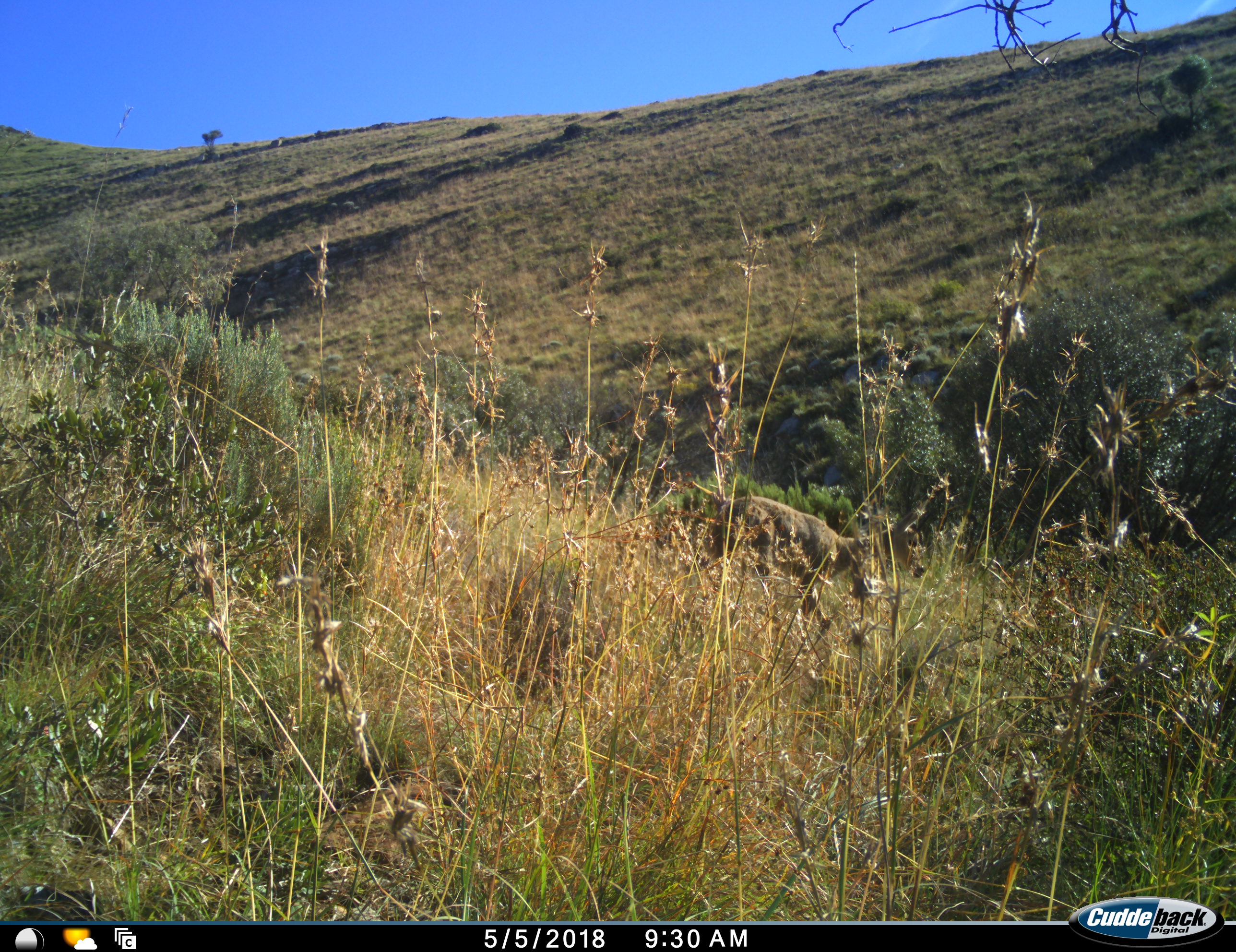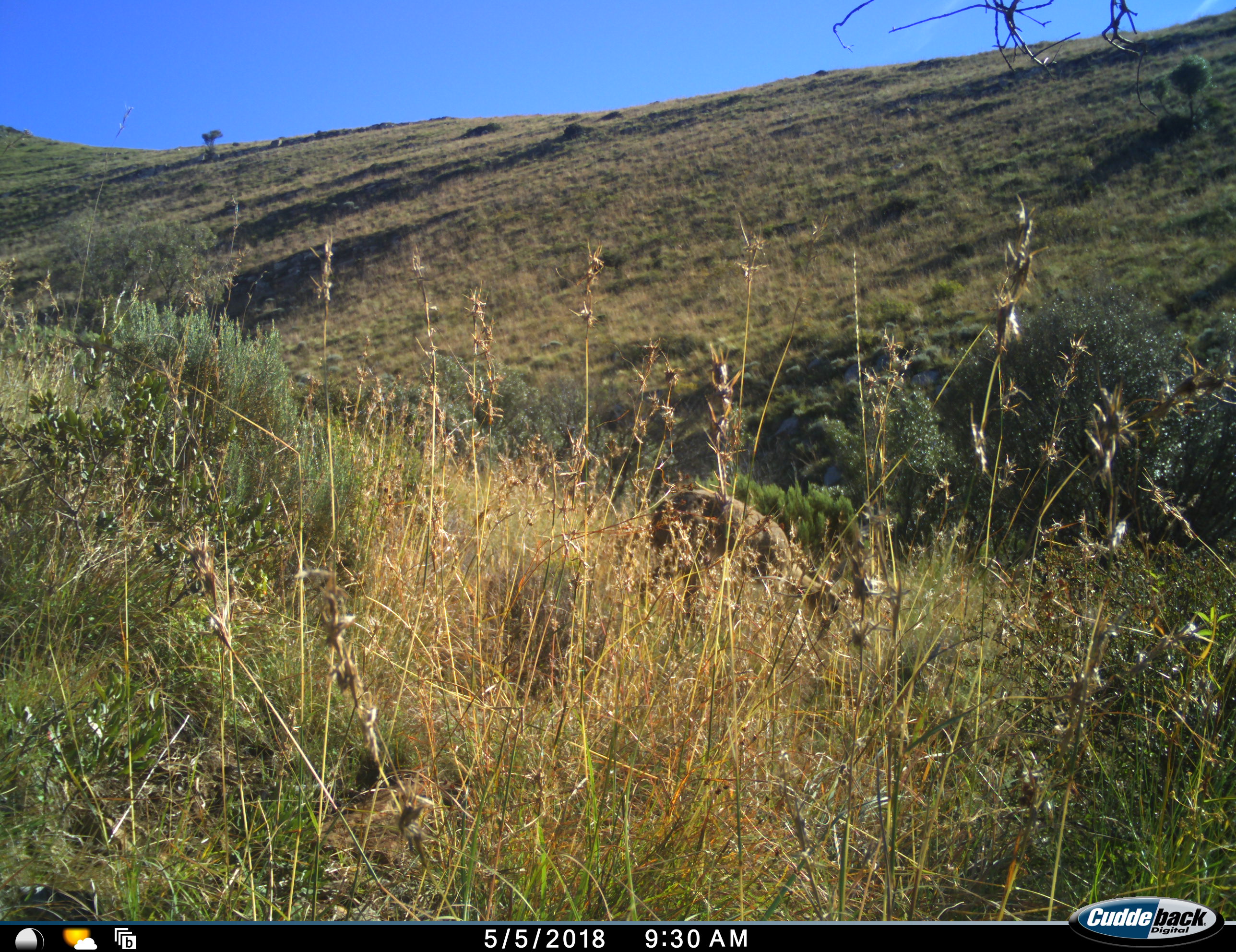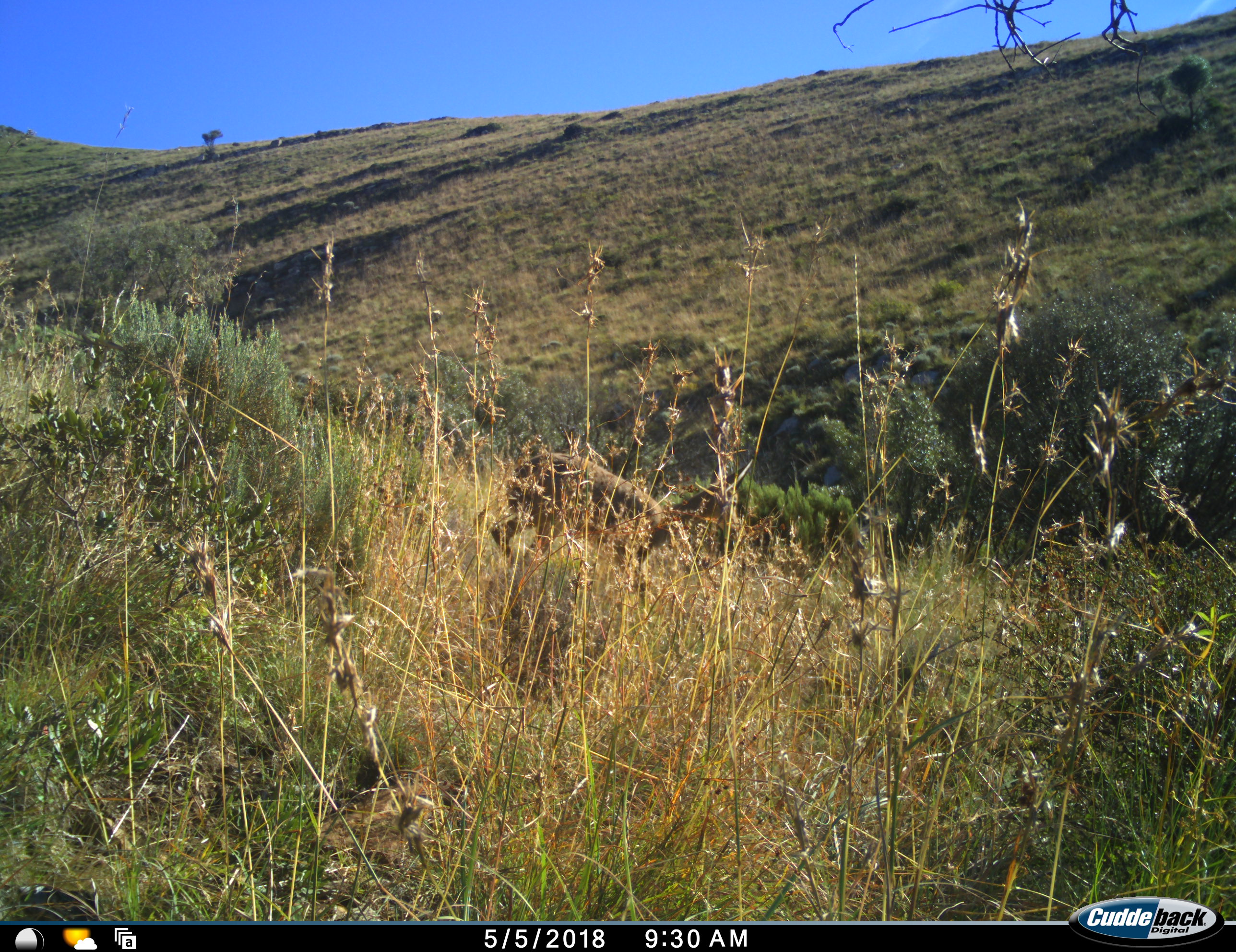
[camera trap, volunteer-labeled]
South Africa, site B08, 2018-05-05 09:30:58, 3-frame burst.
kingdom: Animalia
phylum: Chordata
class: Mammalia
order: Artiodactyla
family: Bovidae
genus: Pelea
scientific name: Pelea capreolus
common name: grey rhebok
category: rhebokgrey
Rhebokgrey (grey rhebok) (Pelea capreolus), count 1. Behavior (volunteer vote fractions): standing 0%, resting 0%, moving 100%, interacting 0%. Young present (vote fraction): 0%. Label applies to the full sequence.